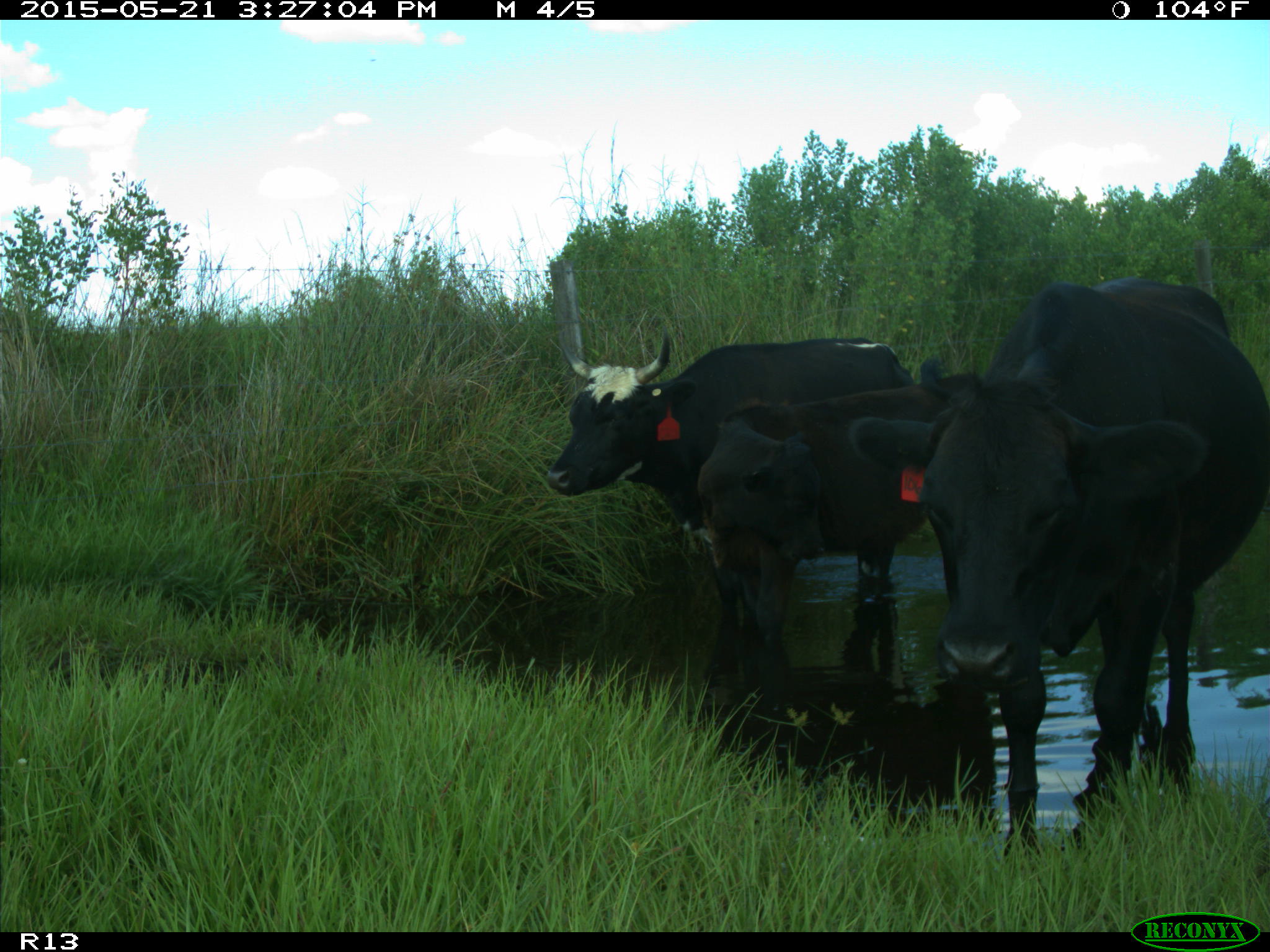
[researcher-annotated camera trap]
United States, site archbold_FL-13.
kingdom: Animalia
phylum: Chordata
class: Mammalia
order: Artiodactyla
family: Bovidae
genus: Bos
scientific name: Bos taurus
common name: domestic cow